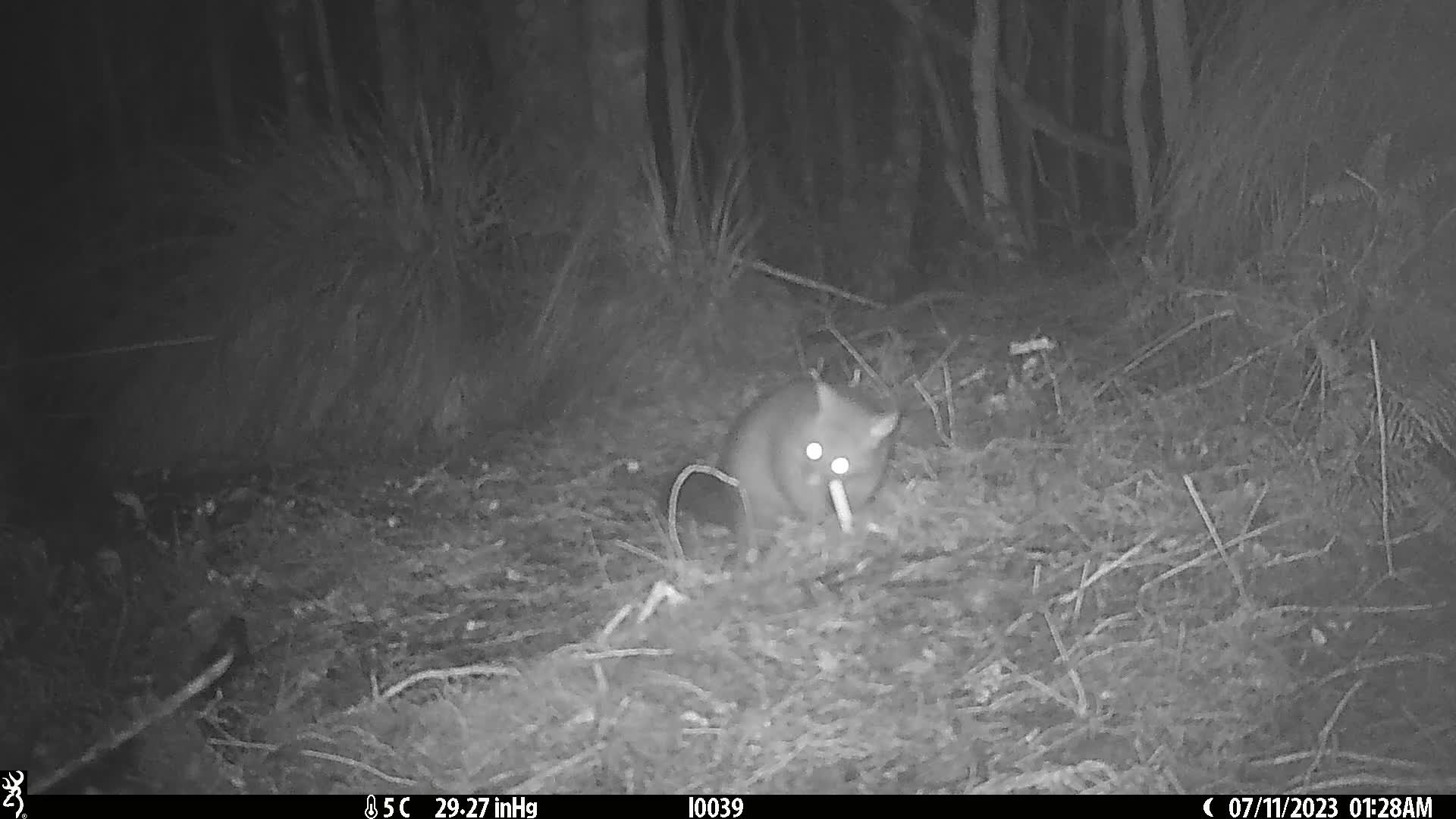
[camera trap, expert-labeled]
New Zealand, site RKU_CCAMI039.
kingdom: Animalia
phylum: Chordata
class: Mammalia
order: Diprotodontia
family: Phalangeridae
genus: Trichosurus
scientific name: Trichosurus vulpecula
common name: common brushtail possum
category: possum